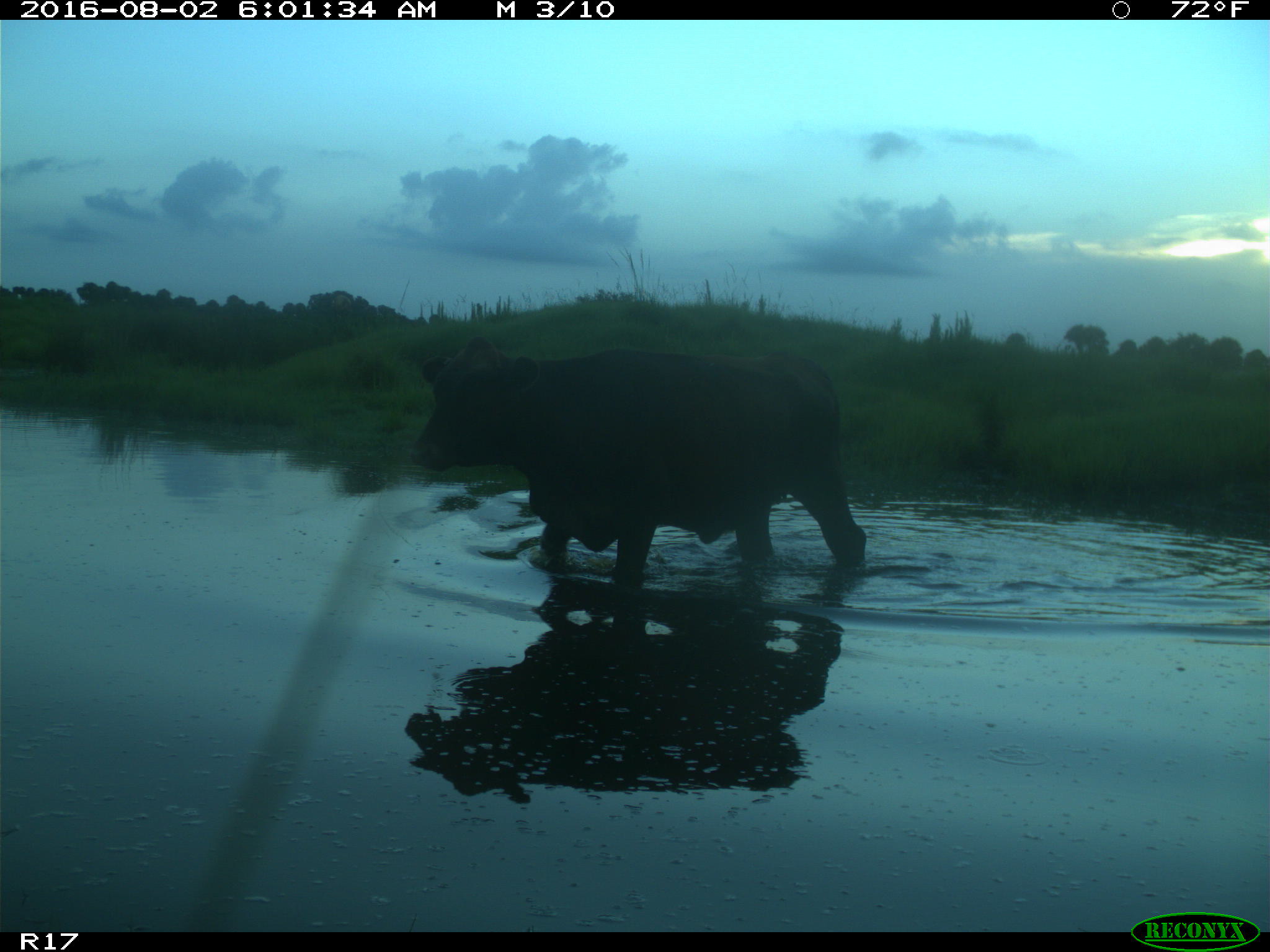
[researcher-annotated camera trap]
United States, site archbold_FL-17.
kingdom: Animalia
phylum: Chordata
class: Mammalia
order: Artiodactyla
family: Bovidae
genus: Bos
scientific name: Bos taurus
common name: domestic cow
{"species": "Bos taurus (domestic cow)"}